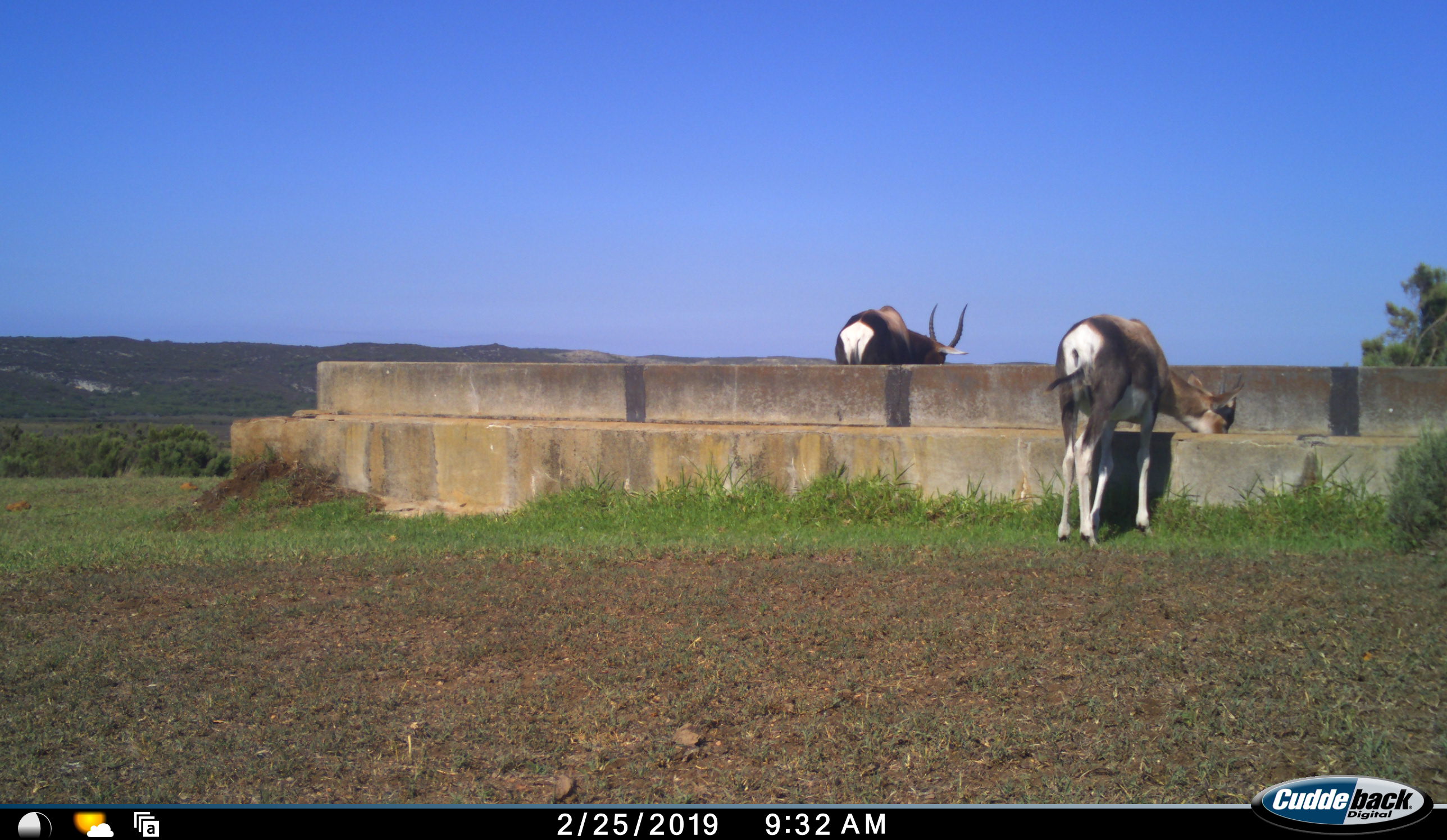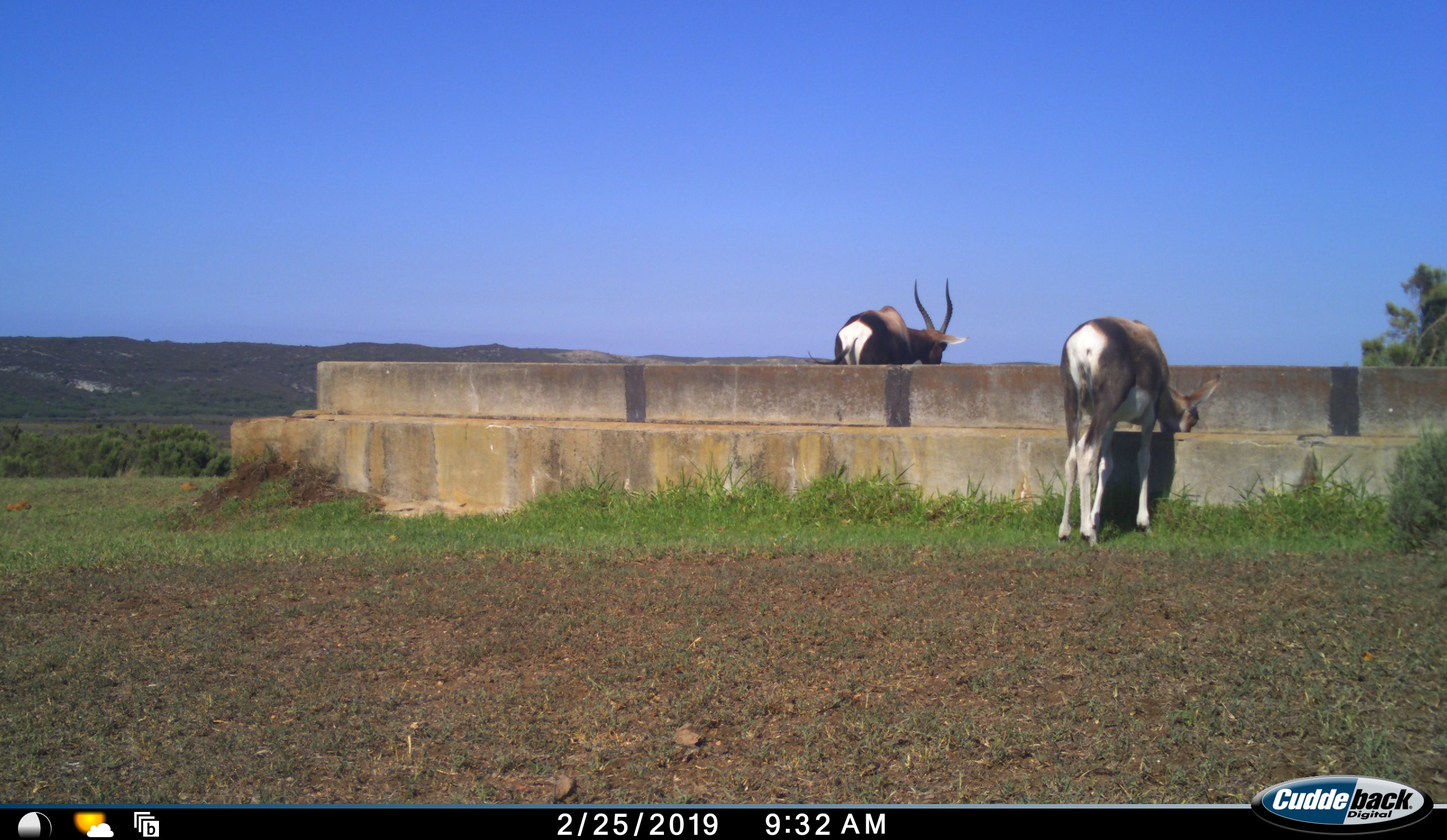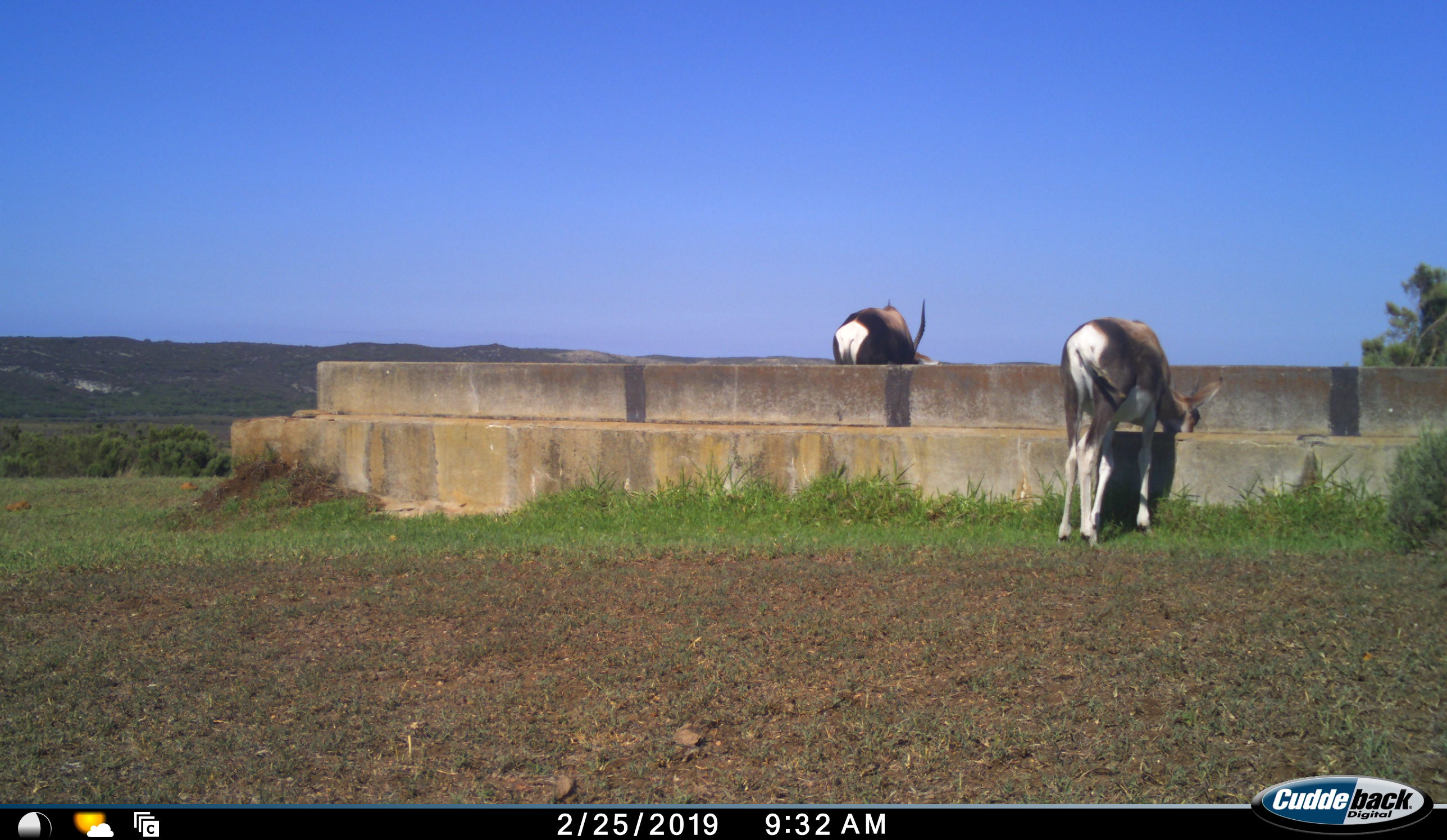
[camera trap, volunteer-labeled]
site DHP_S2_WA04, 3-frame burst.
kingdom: Animalia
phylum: Chordata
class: Mammalia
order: Artiodactyla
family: Bovidae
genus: Damaliscus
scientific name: Damaliscus pygargus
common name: bontebok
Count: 2.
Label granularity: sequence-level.